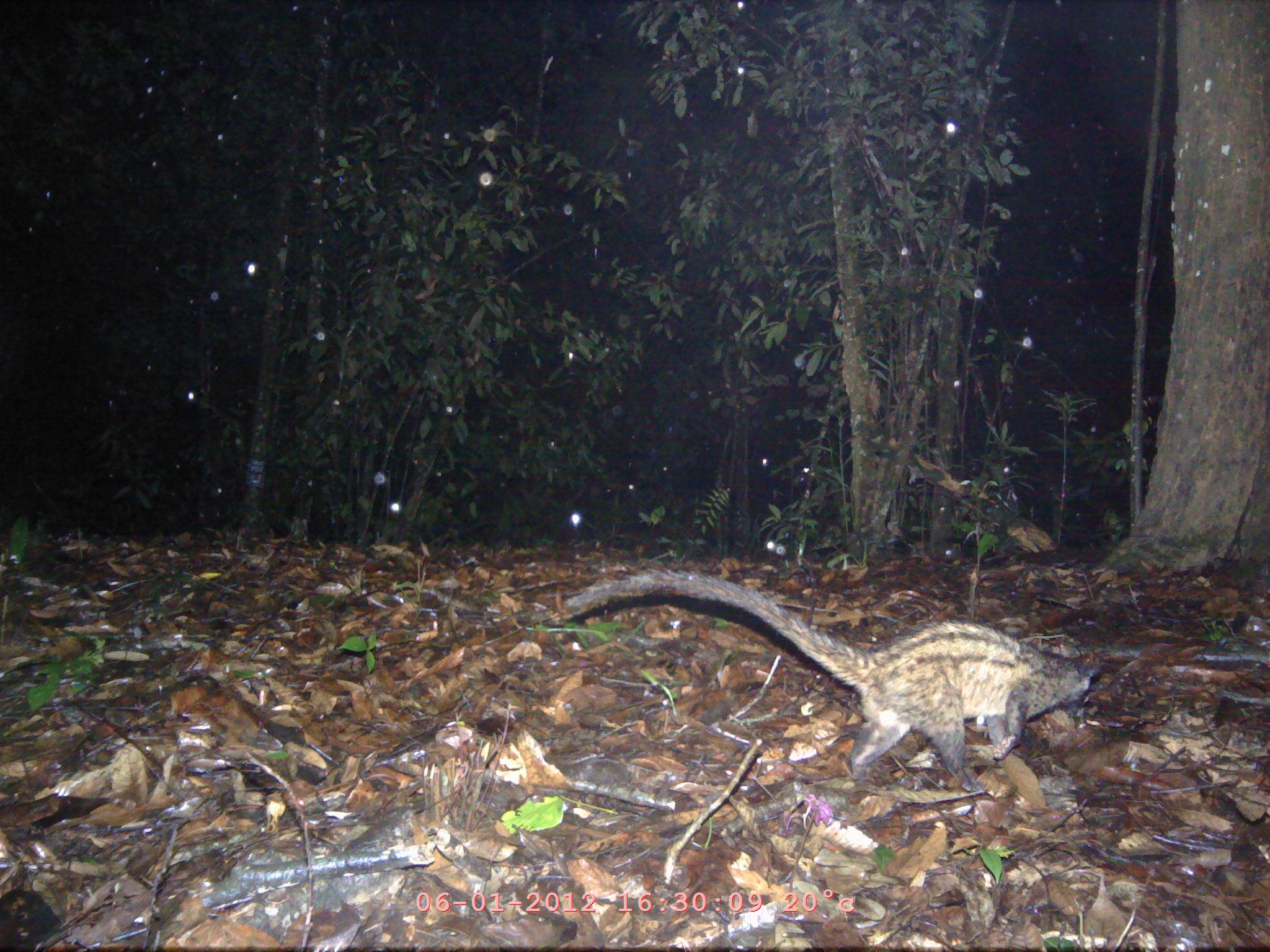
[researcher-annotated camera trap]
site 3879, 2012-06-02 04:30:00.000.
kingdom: Animalia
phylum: Chordata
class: Mammalia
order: Carnivora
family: Viverridae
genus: Paradoxurus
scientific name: Paradoxurus hermaphroditus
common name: asian palm civet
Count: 1.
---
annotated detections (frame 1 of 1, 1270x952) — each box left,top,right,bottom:
paradoxurus hermaphroditus: 564,567,1104,793